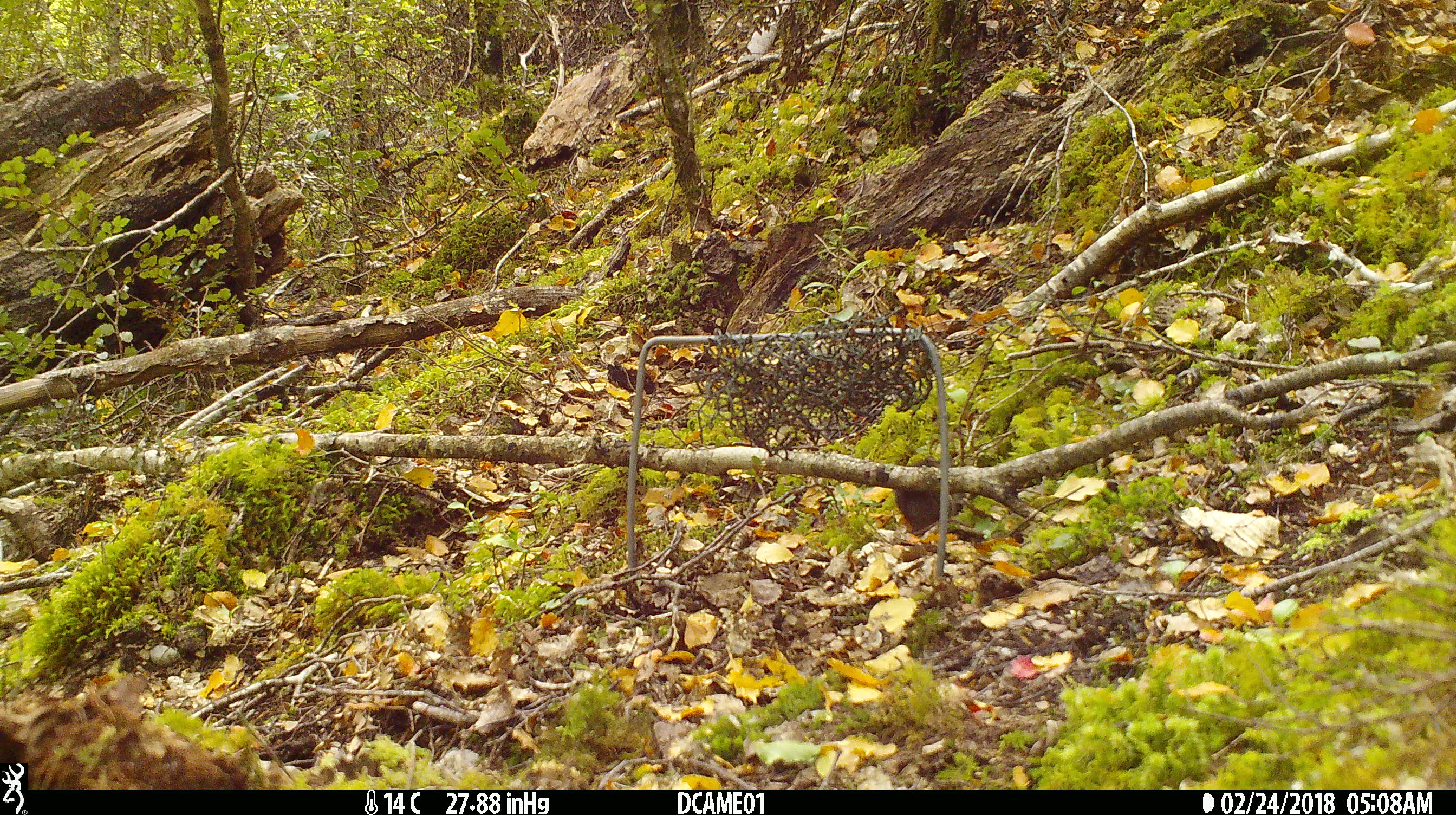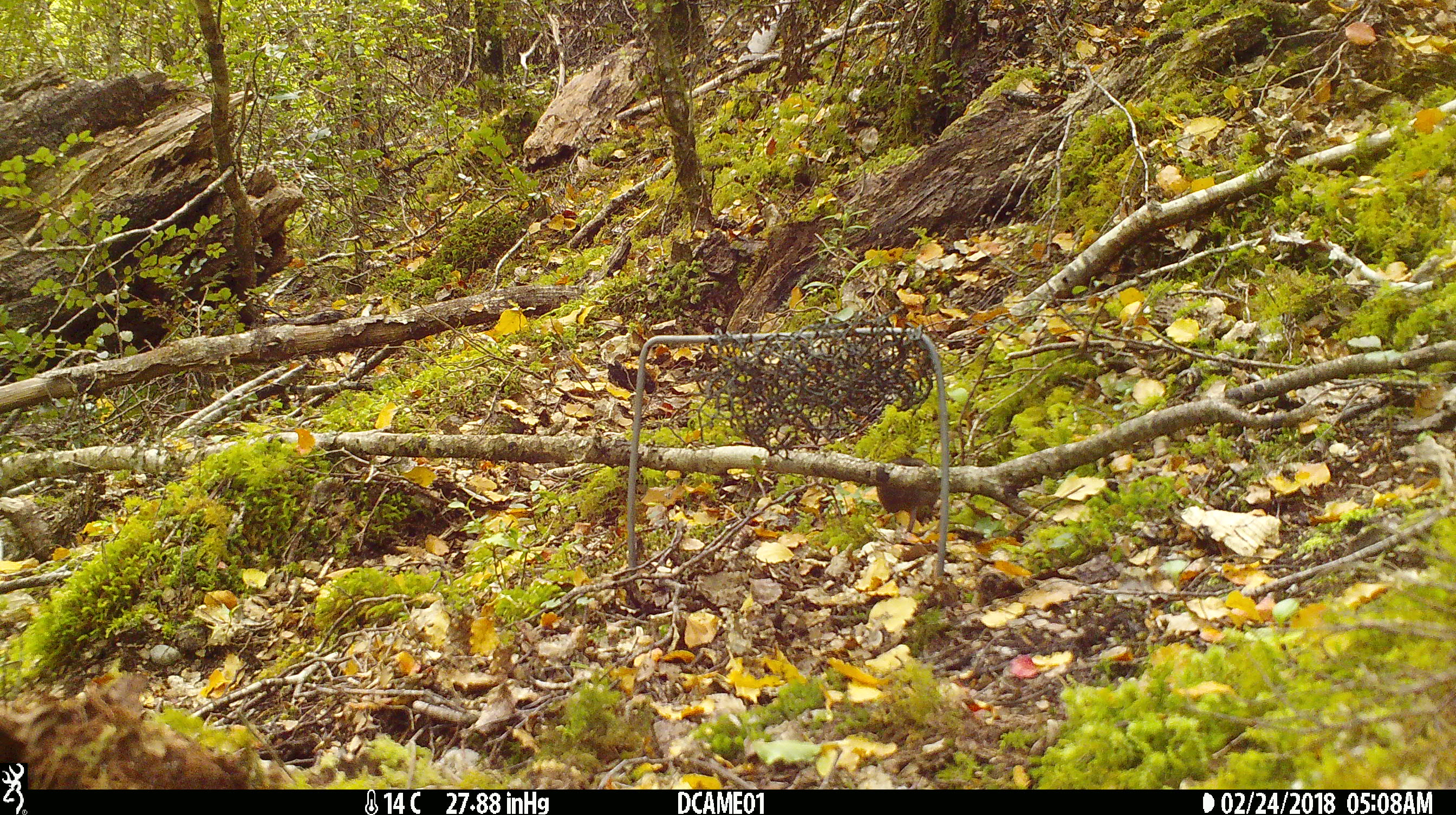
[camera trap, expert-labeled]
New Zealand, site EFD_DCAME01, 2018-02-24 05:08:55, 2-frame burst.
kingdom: Animalia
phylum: Chordata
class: Mammalia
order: Rodentia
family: Muridae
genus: Mus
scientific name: Mus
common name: mouse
Mouse (Mus).